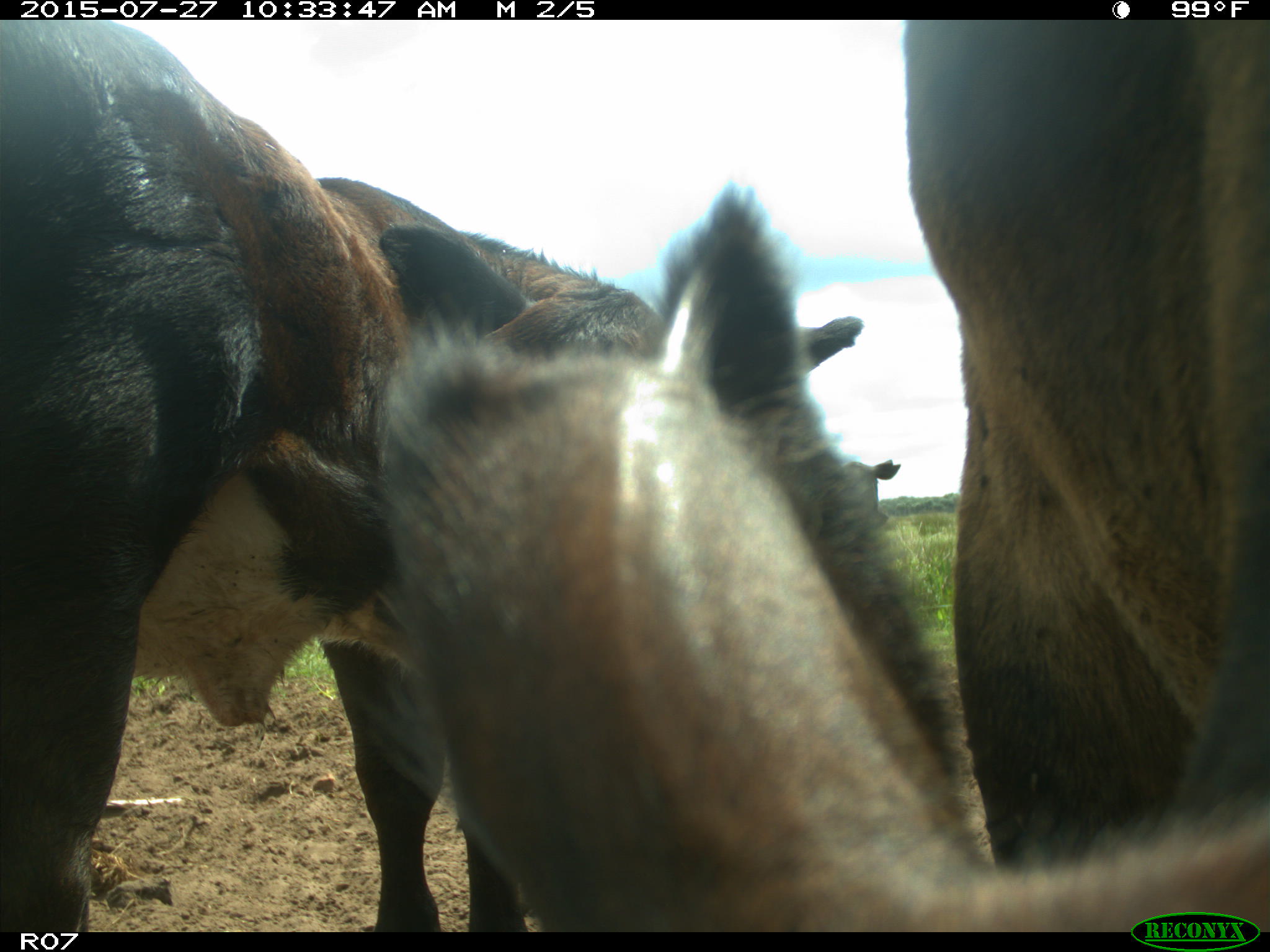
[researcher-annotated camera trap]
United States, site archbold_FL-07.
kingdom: Animalia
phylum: Chordata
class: Mammalia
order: Artiodactyla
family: Bovidae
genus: Bos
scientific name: Bos taurus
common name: domestic cow